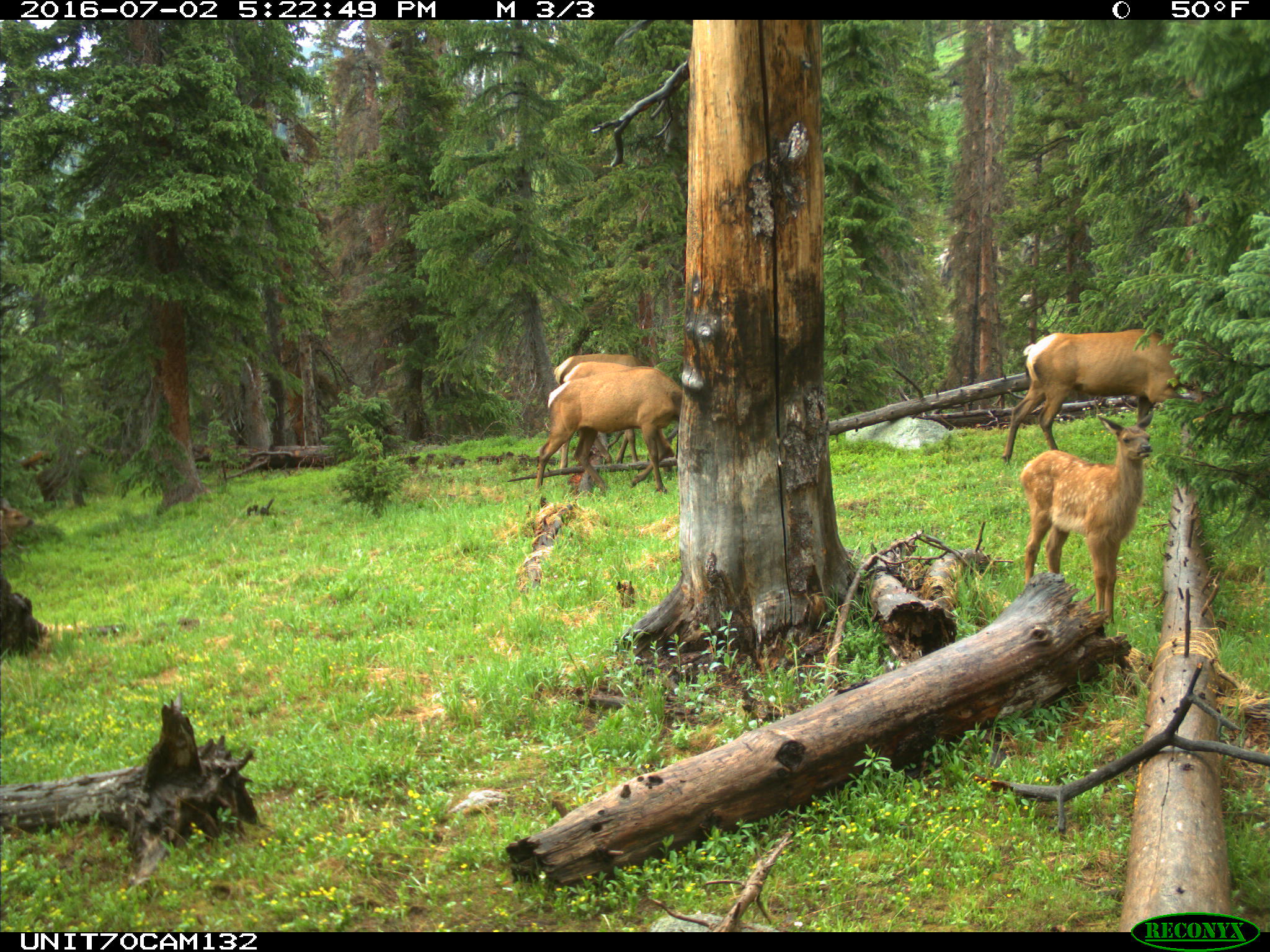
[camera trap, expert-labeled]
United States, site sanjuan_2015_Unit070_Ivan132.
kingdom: Animalia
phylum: Chordata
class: Mammalia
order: Artiodactyla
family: Cervidae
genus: Cervus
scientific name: Cervus elaphus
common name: red deer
Cervus elaphus (red deer).